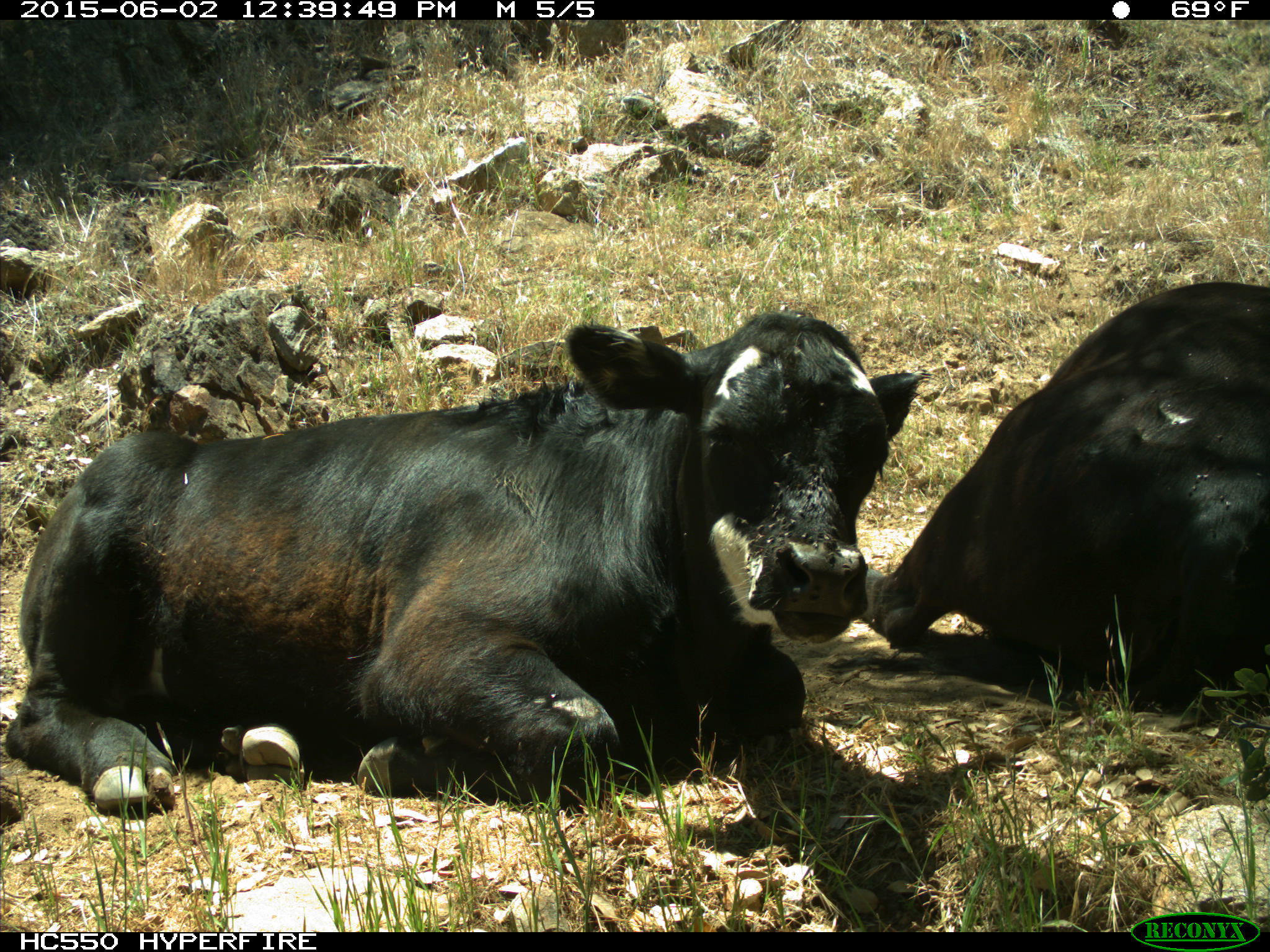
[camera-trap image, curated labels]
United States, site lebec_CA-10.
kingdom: Animalia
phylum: Chordata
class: Mammalia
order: Artiodactyla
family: Bovidae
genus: Bos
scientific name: Bos taurus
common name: domestic cow